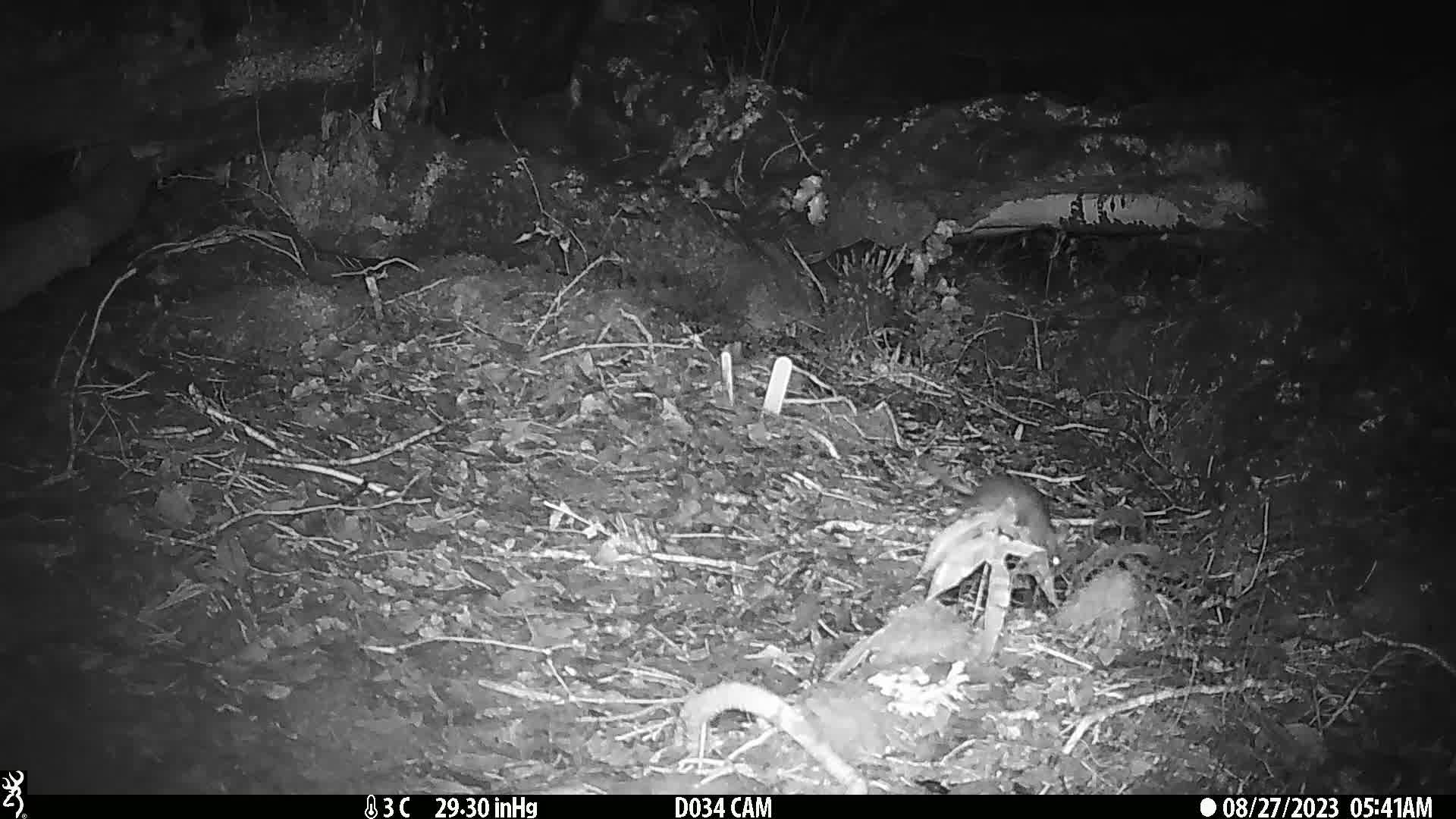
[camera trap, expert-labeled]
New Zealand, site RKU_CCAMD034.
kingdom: Animalia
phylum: Chordata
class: Mammalia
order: Rodentia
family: Muridae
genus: Rattus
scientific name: Rattus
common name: rat